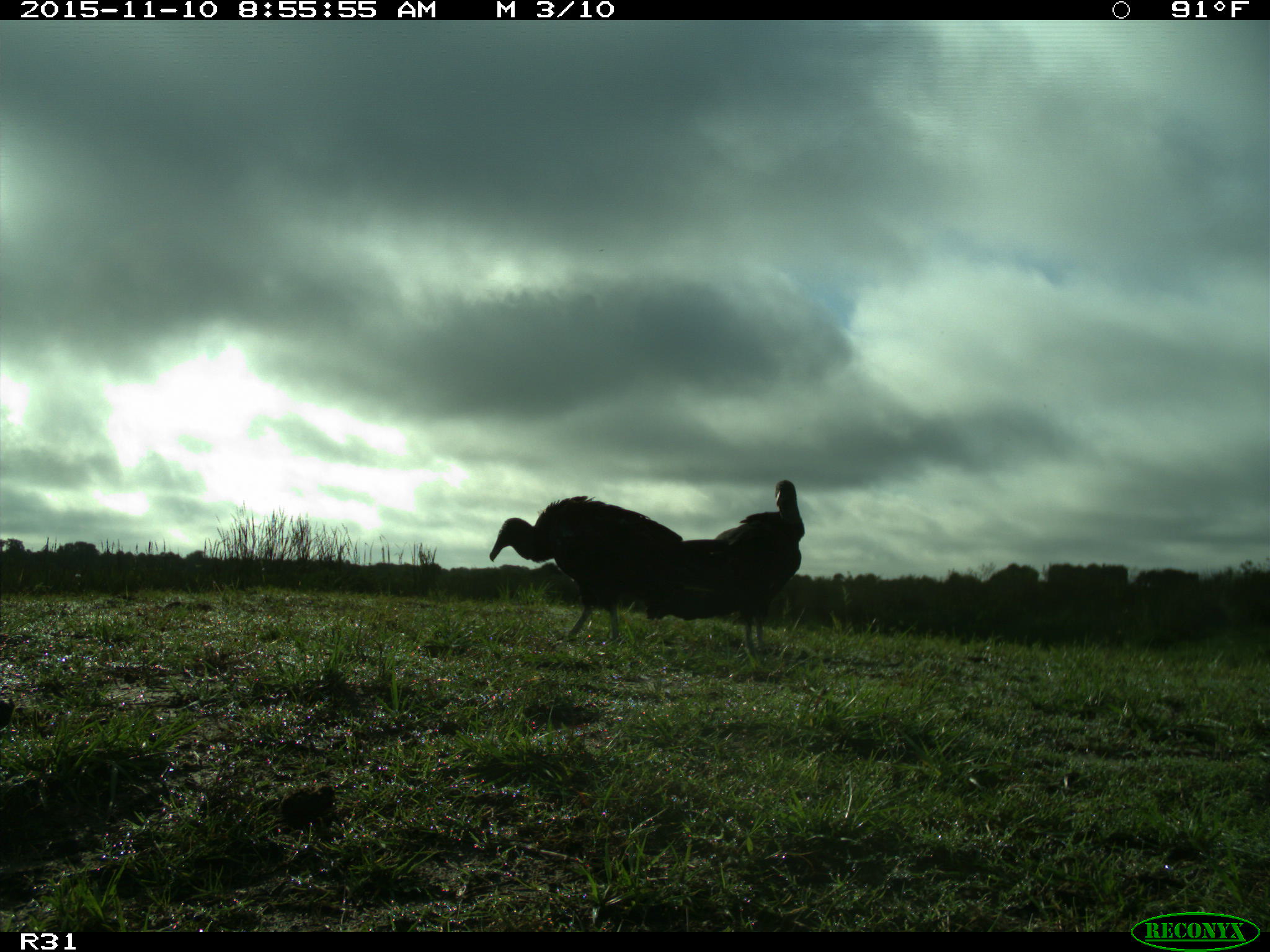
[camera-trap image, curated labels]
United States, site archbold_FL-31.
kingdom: Animalia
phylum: Chordata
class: Aves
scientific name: Aves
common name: birds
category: unidentified bird